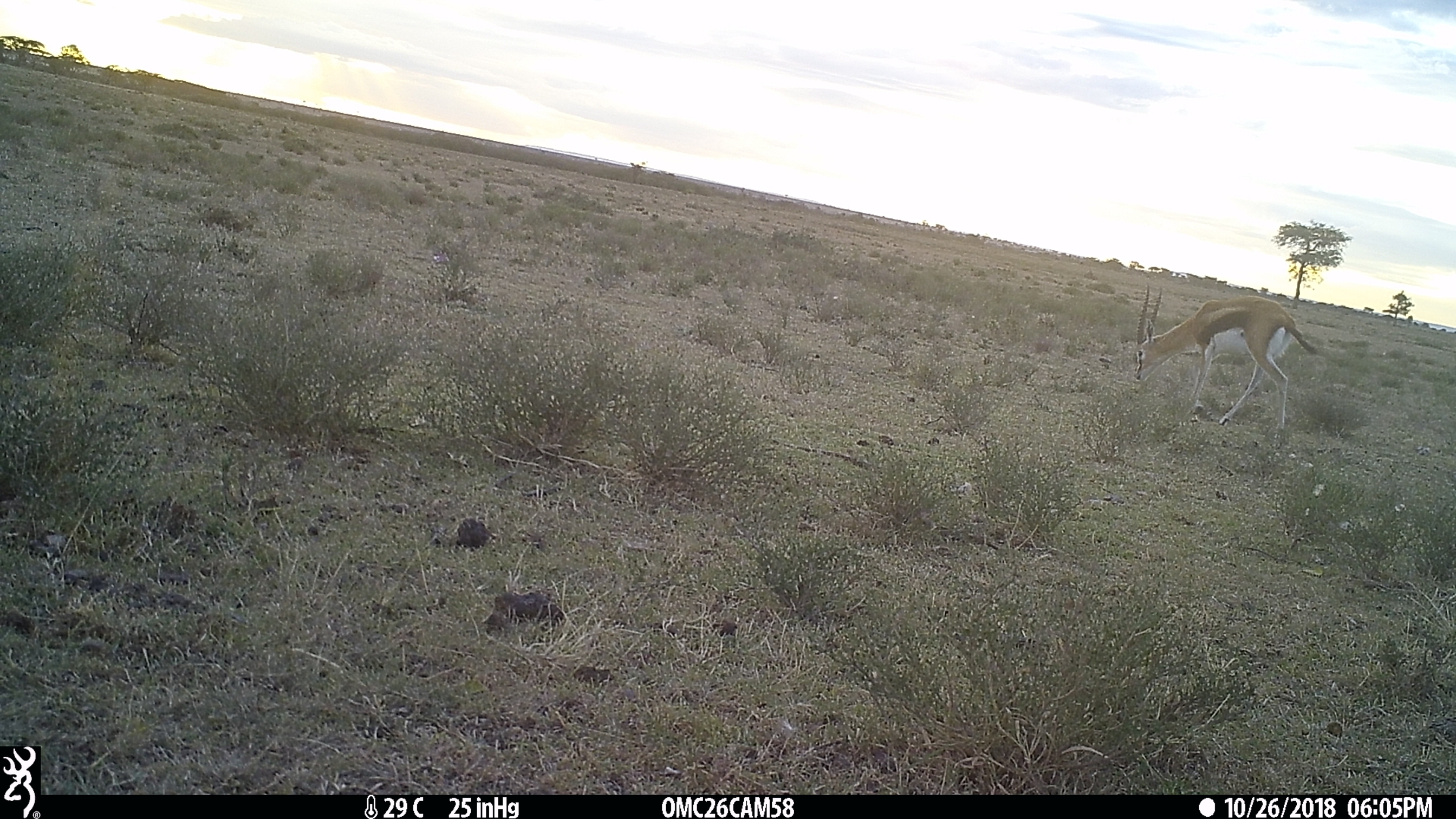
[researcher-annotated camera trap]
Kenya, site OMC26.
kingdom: Animalia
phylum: Chordata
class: Mammalia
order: Artiodactyla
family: Bovidae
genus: Eudorcas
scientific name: Eudorcas thomsonii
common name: thomon's gazelle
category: gazelle thomsons